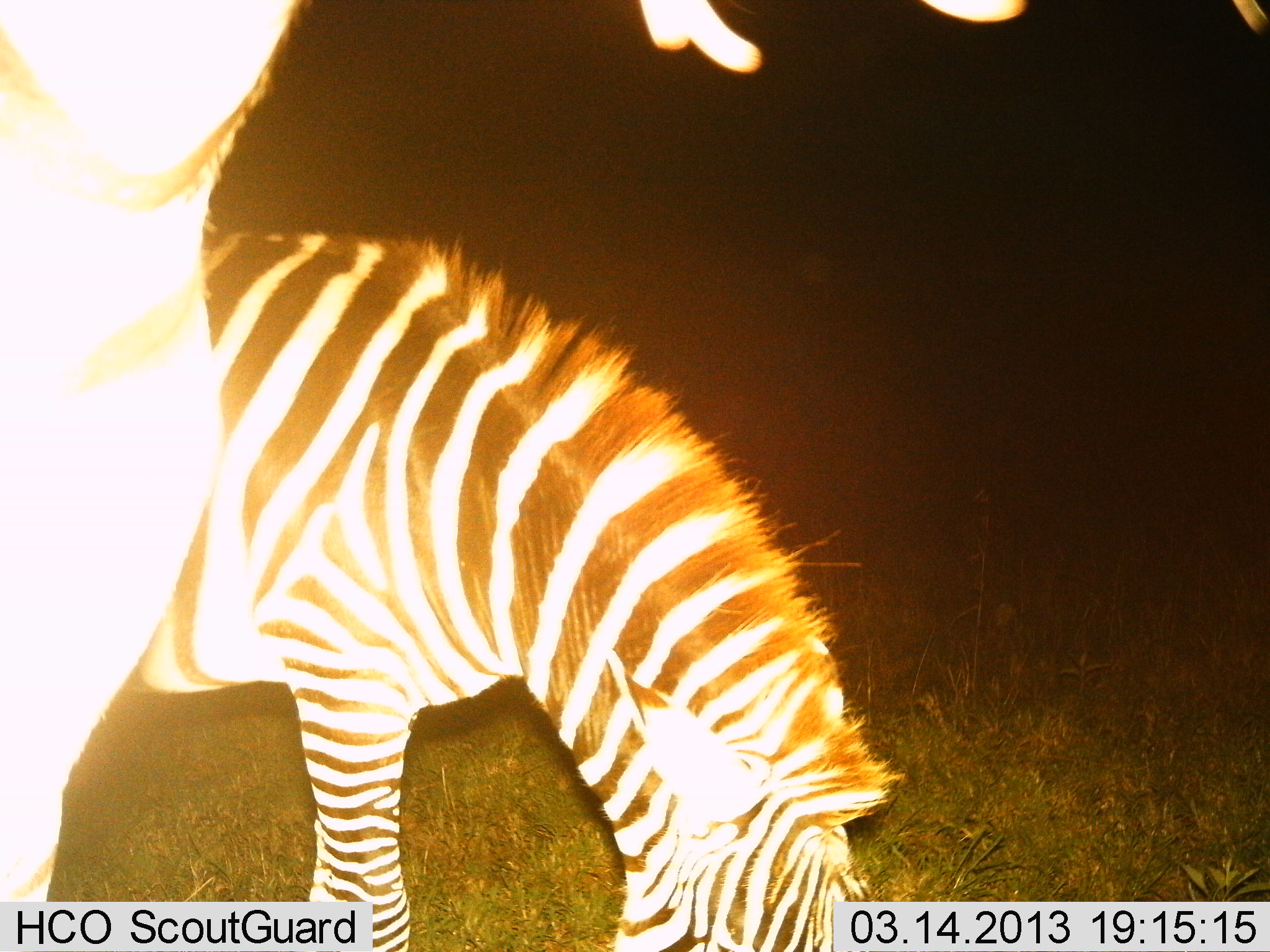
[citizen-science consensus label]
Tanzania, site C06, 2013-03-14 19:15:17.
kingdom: Animalia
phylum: Chordata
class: Mammalia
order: Perissodactyla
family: Equidae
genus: Equus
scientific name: Equus quagga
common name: plains zebra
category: zebra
Zebra (plains zebra) (Equus quagga), count 2. Behavior (volunteer vote fractions): standing 71%, resting 0%, moving 0%, interacting 12%. Young present (vote fraction): 0%. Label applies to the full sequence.